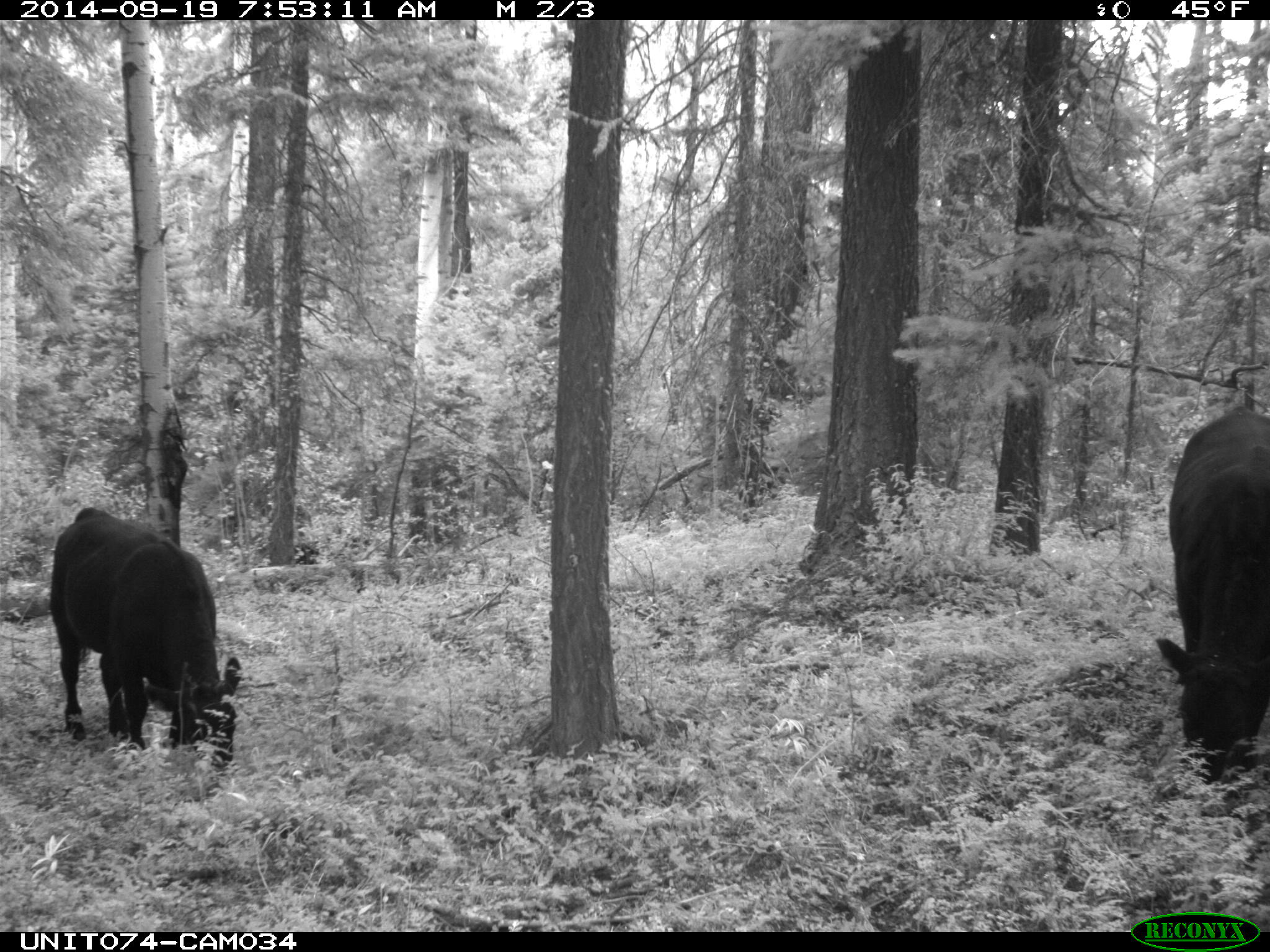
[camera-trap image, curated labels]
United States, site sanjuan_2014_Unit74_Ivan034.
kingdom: Animalia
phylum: Chordata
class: Mammalia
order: Artiodactyla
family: Bovidae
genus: Bos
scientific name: Bos taurus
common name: domestic cow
Bos taurus (domestic cow).